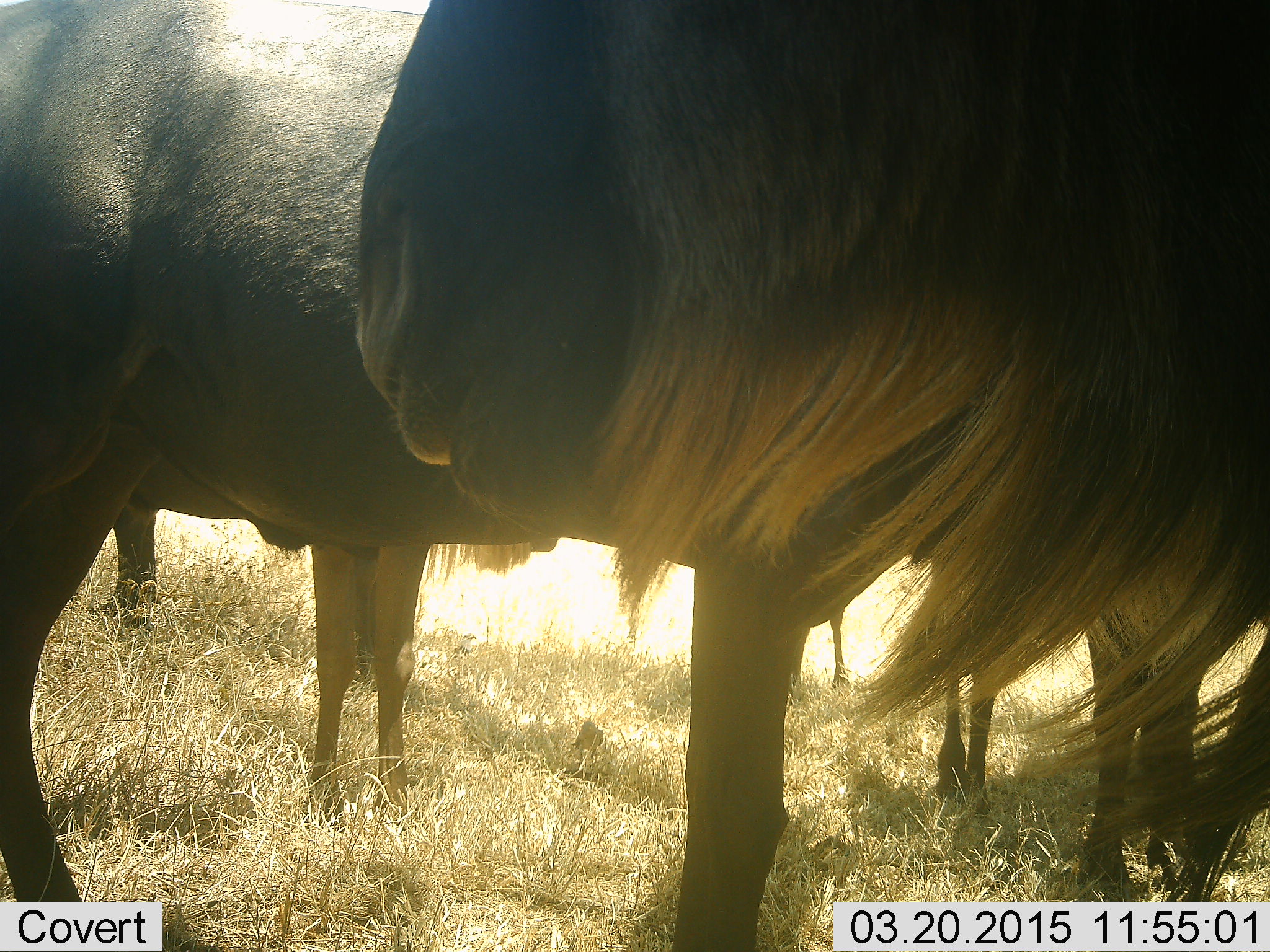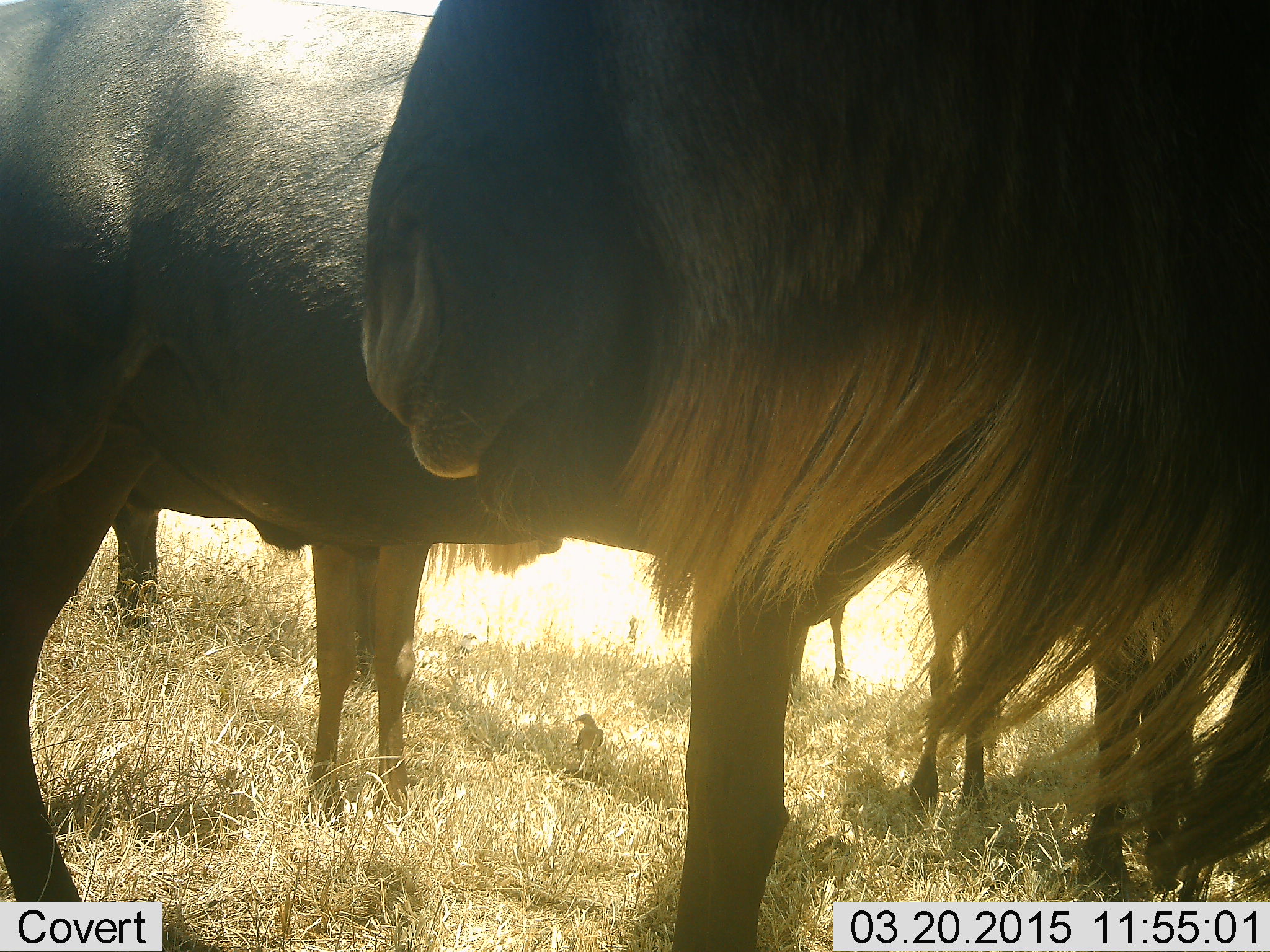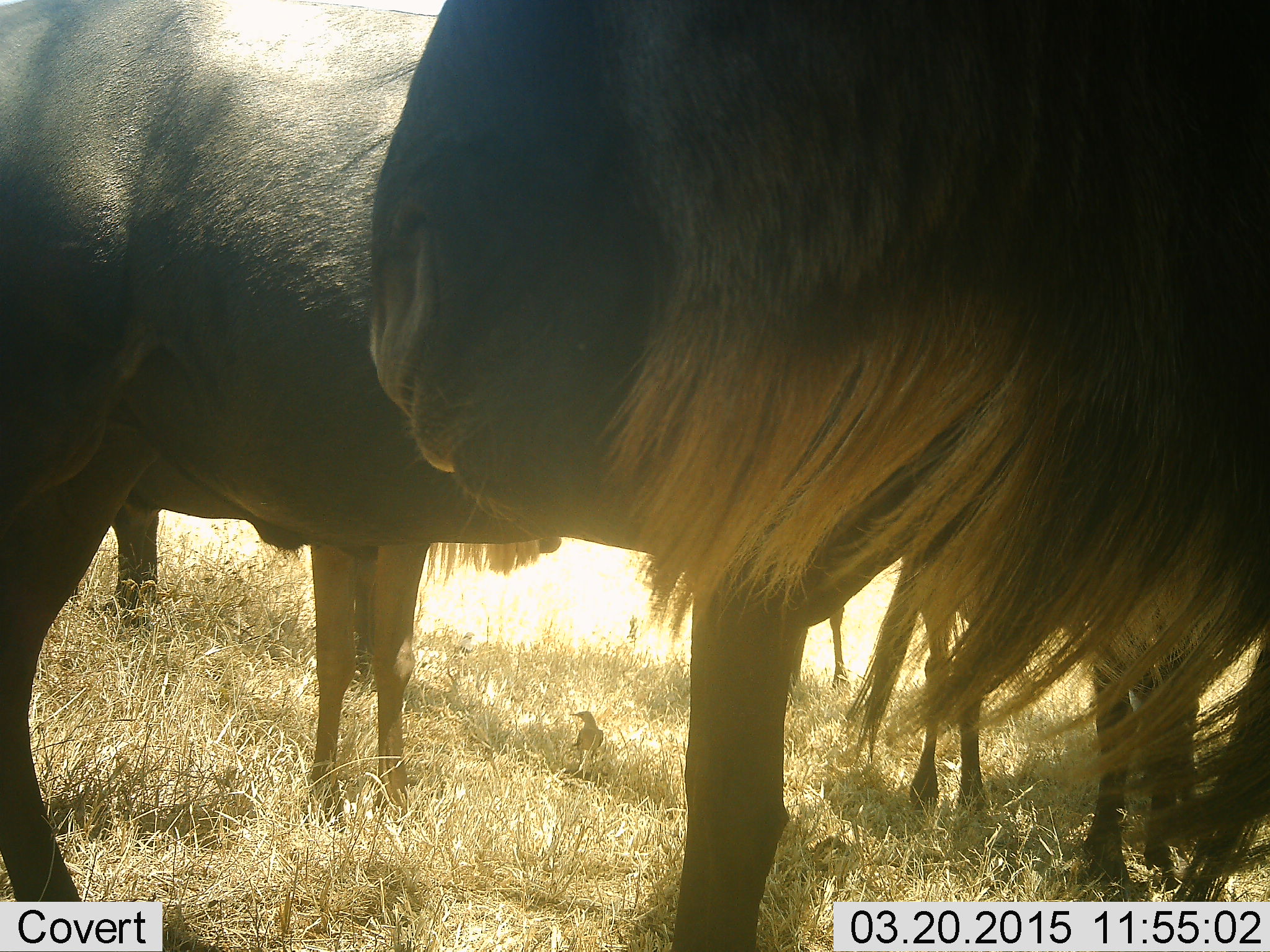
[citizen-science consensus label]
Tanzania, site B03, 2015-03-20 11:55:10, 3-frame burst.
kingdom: Animalia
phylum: Chordata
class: Mammalia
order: Artiodactyla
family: Bovidae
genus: Connochaetes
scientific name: Connochaetes taurinus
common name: blue wildebeest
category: wildebeest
Wildebeest (blue wildebeest) (Connochaetes taurinus), count 5. Behavior (volunteer vote fractions): standing 100%, resting 8%, moving 8%, interacting 0%. Young present (vote fraction): 0%. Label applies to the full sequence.